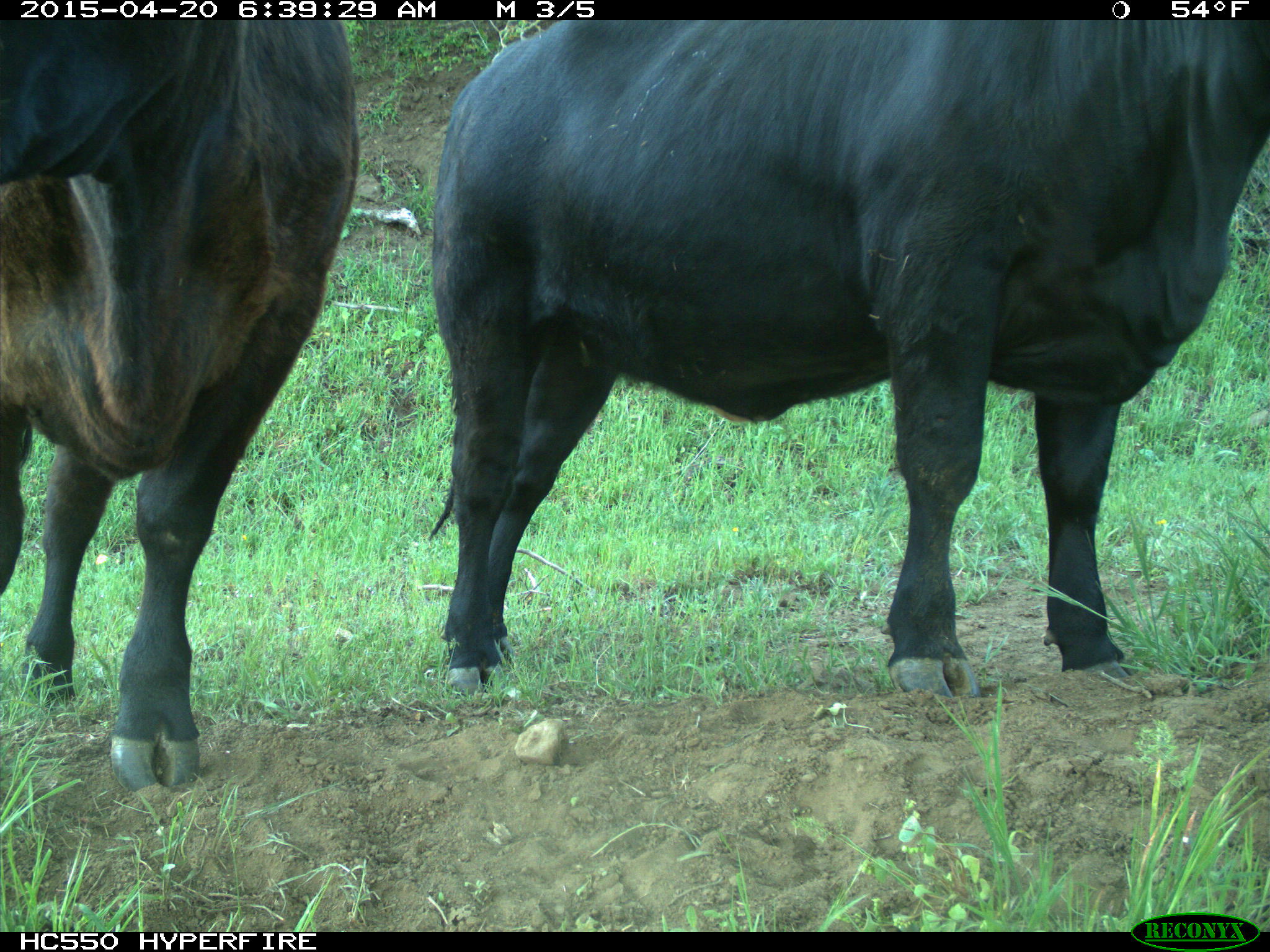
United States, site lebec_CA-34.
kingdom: Animalia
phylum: Chordata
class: Mammalia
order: Artiodactyla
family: Bovidae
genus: Bos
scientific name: Bos taurus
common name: domestic cow